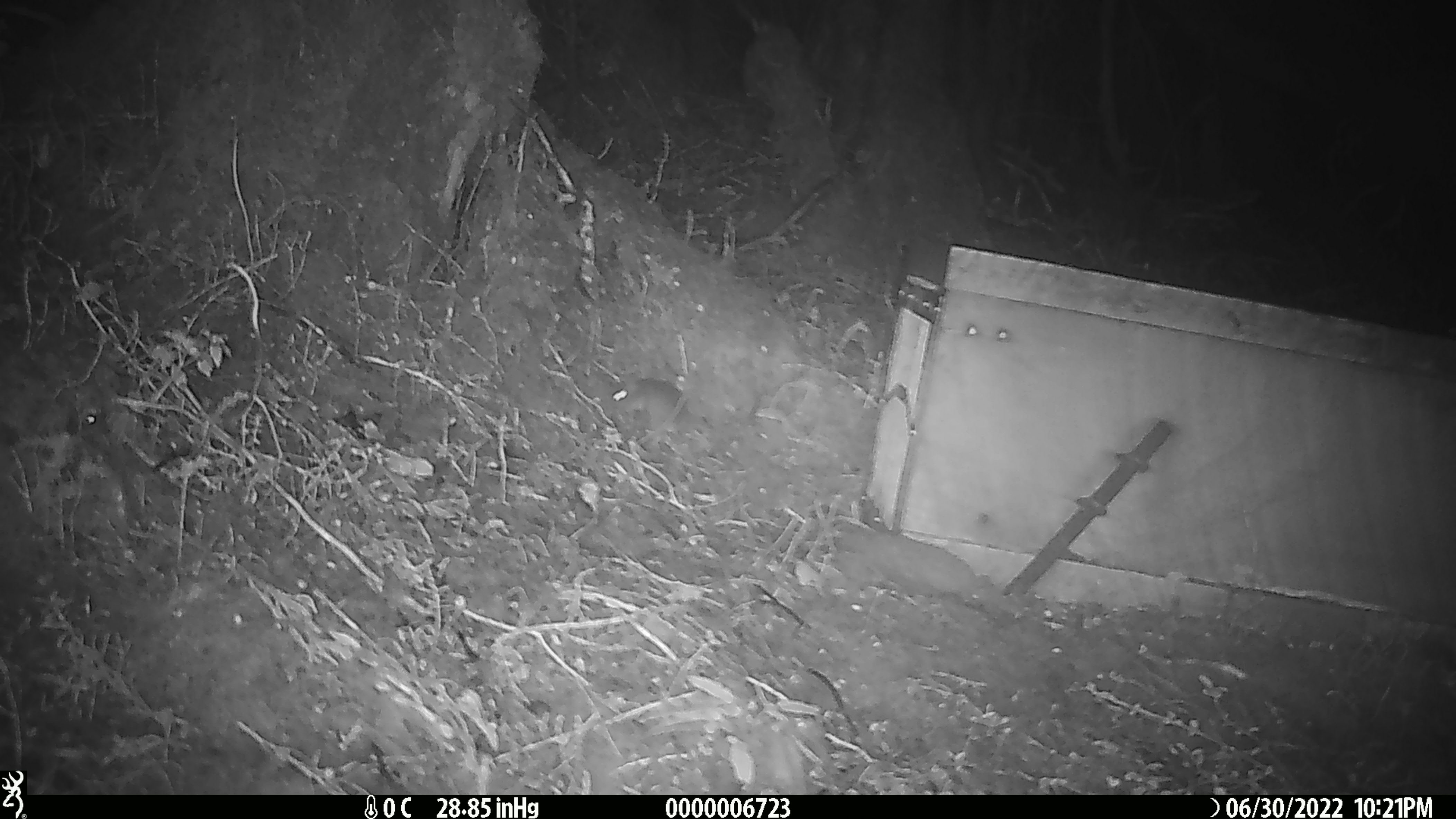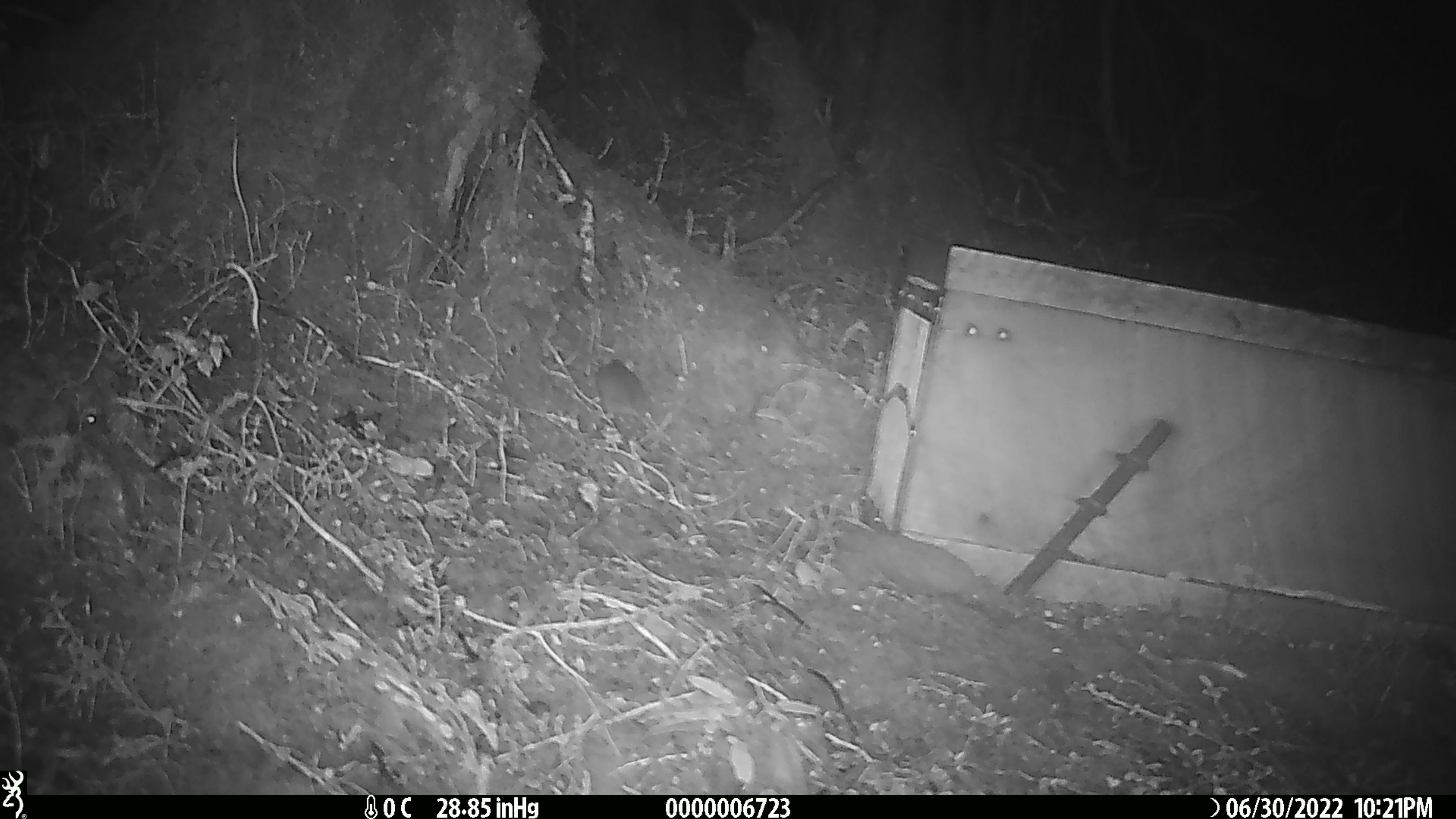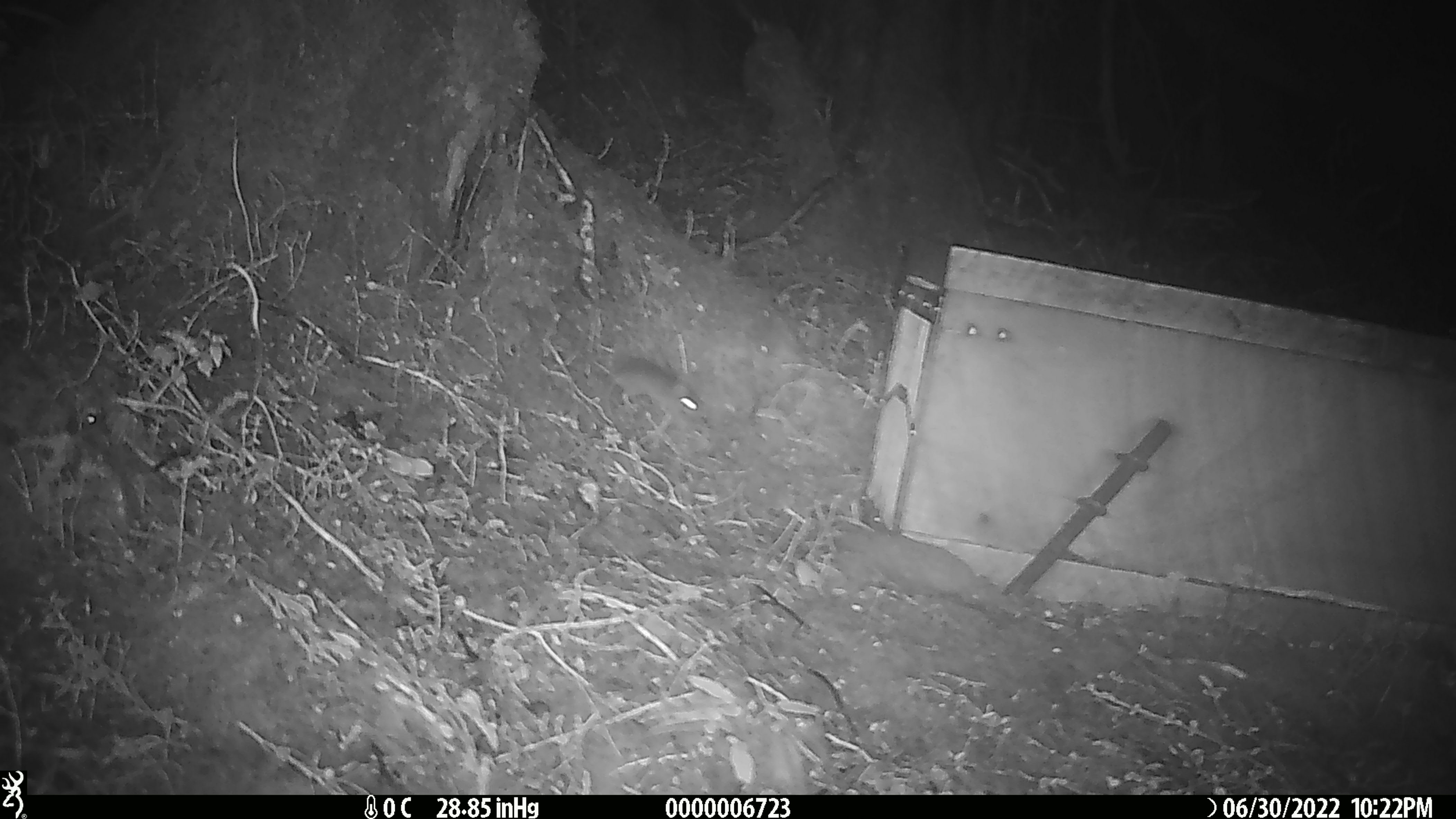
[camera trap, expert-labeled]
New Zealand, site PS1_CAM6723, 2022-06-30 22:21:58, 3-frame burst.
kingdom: Animalia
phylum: Chordata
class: Mammalia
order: Rodentia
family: Muridae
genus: Mus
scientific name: Mus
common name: mouse